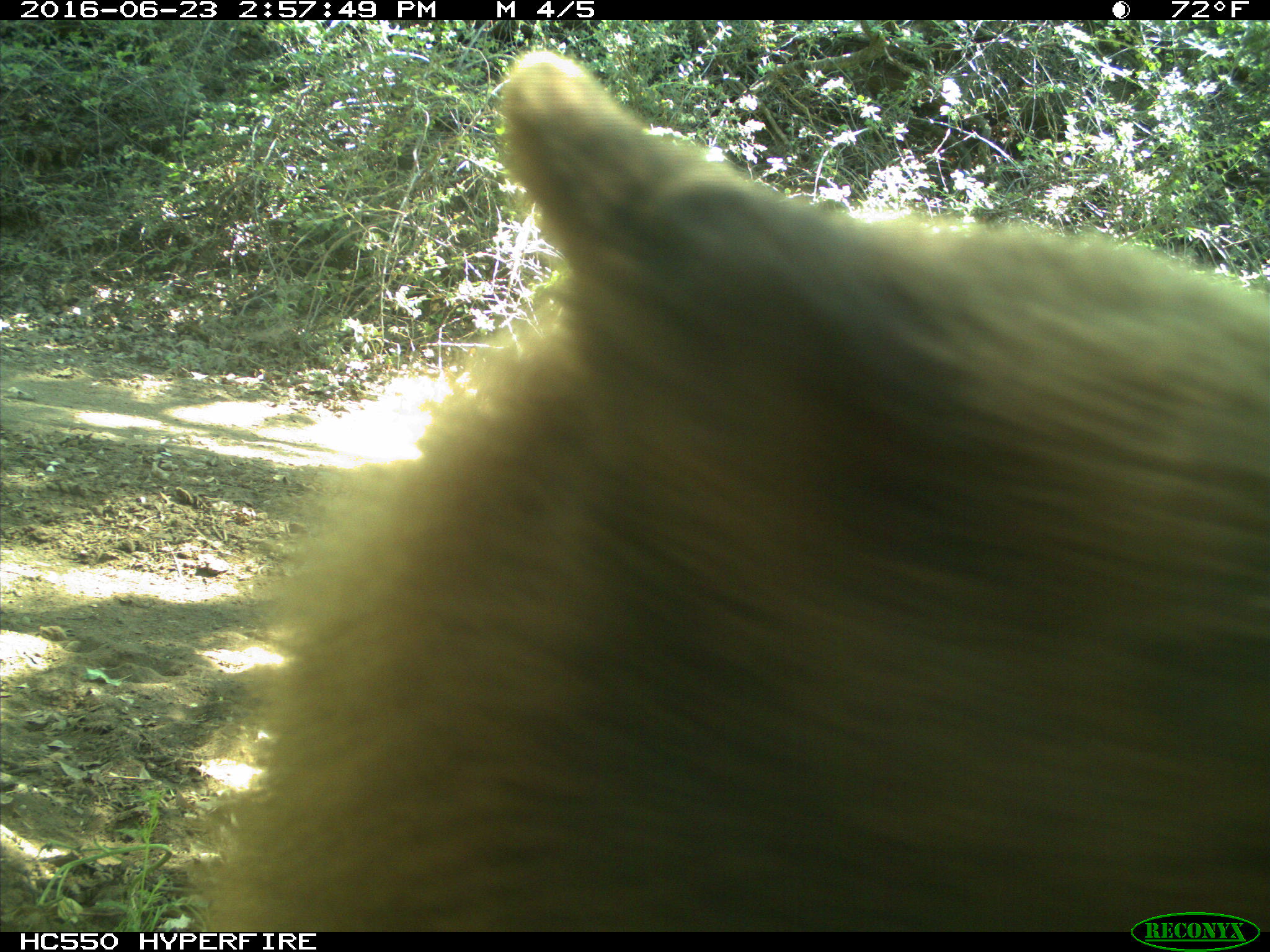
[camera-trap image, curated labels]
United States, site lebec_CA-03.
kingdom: Animalia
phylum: Chordata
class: Mammalia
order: Carnivora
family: Ursidae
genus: Ursus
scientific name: Ursus americanus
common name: american black bear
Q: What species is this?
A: Ursus americanus (american black bear).